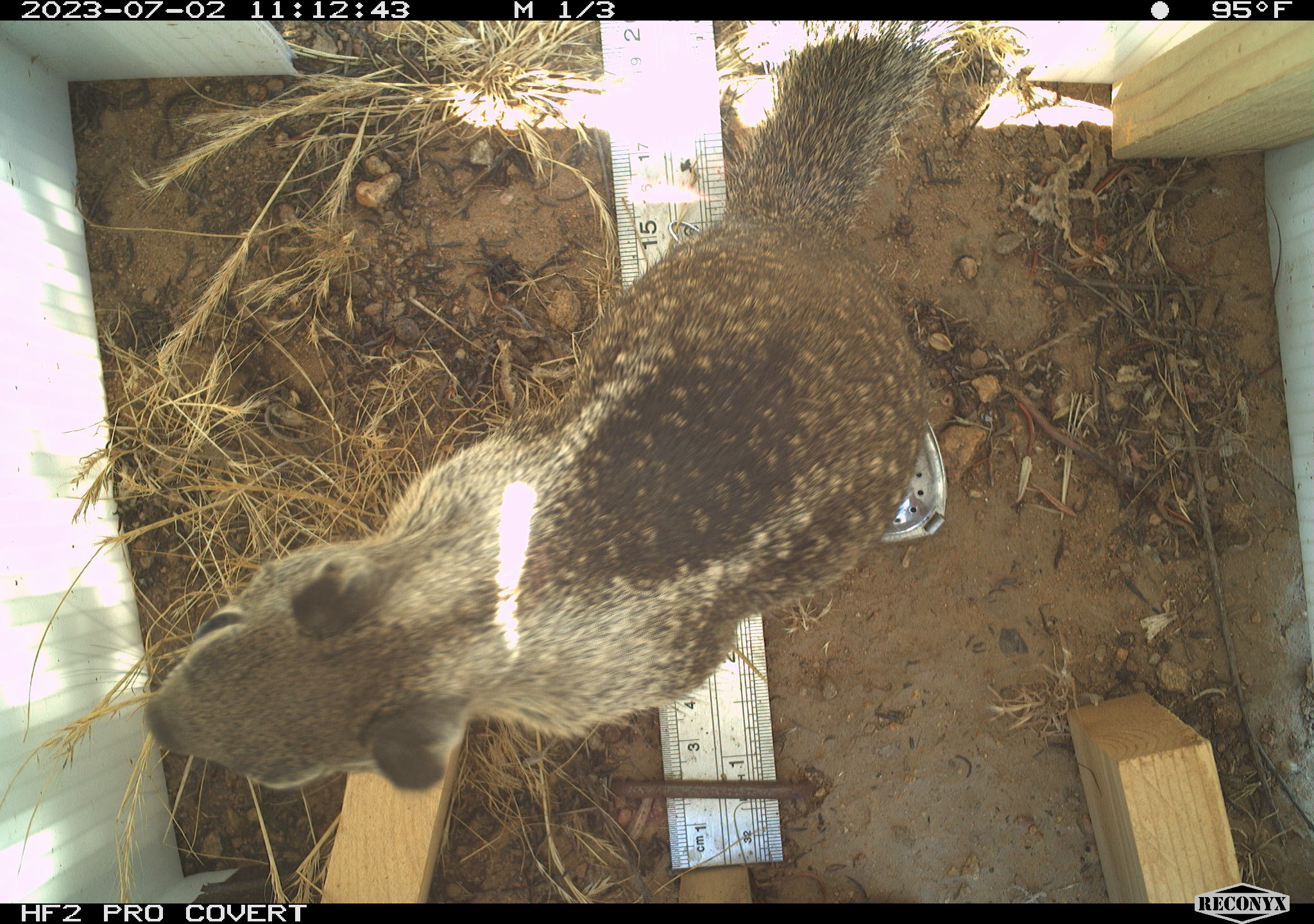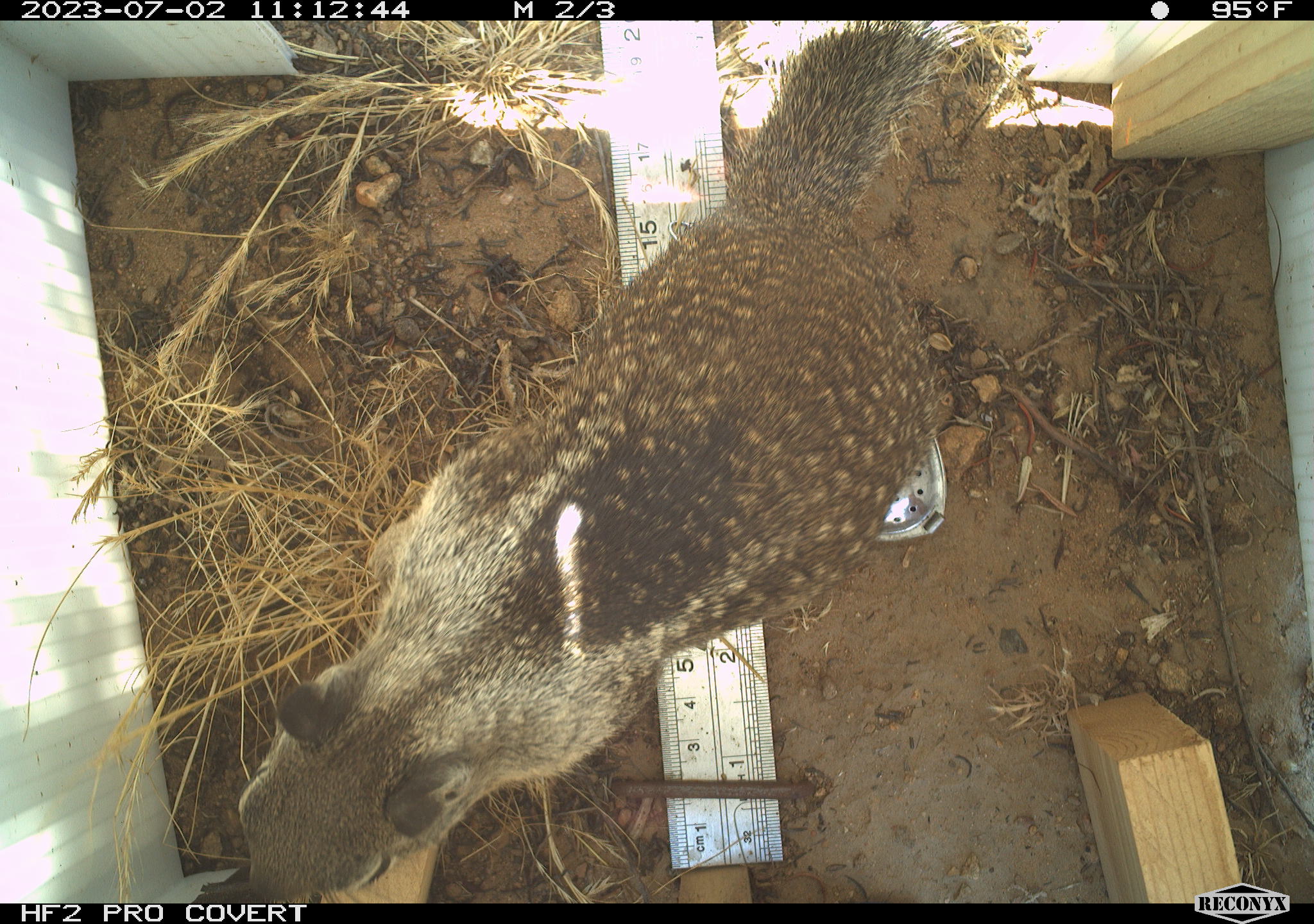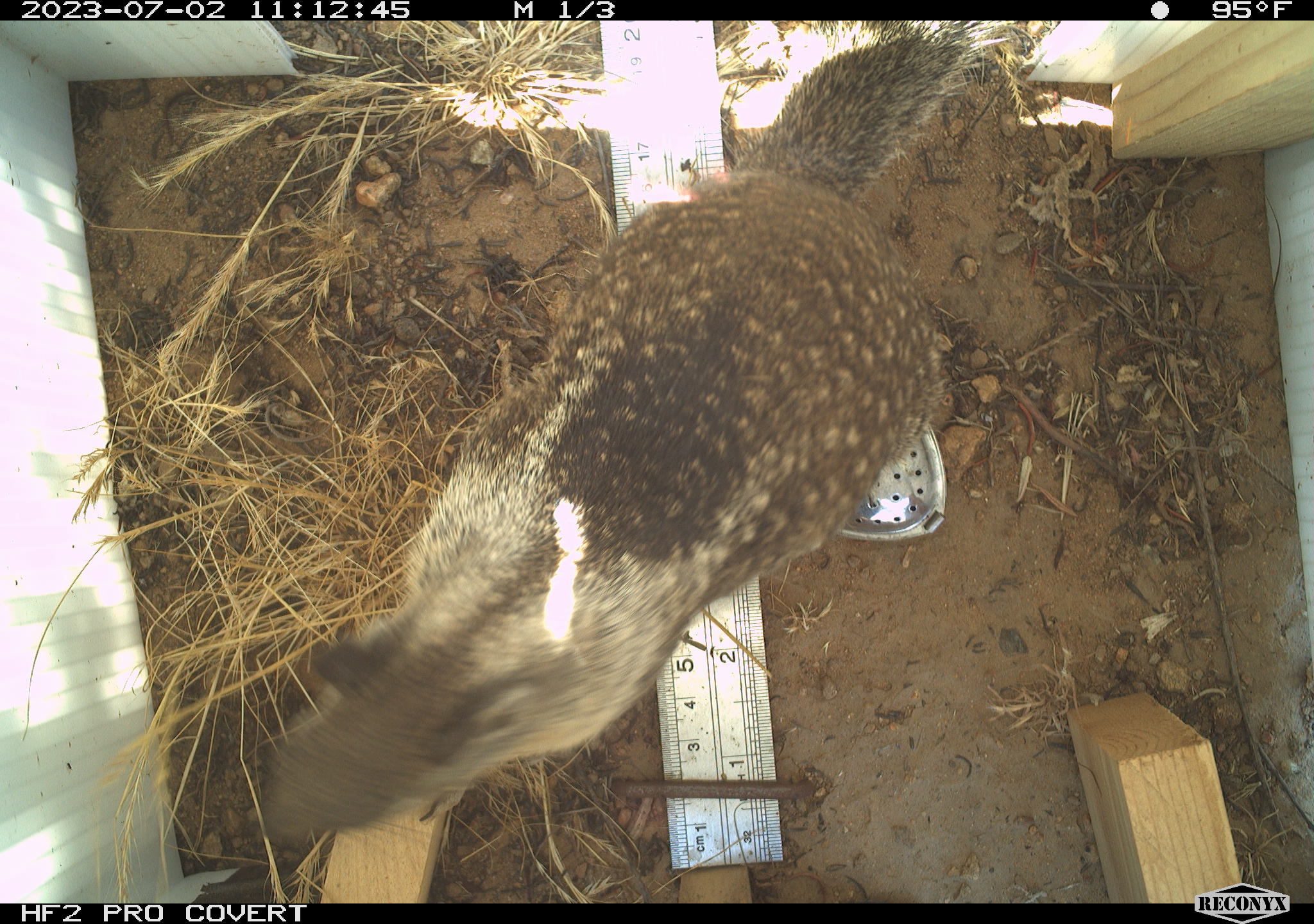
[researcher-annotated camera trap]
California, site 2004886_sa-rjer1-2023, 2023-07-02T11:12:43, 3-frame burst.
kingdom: Animalia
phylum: Chordata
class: Mammalia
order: Rodentia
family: Sciuridae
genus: Otospermophilus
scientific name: Otospermophilus beecheyi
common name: california ground squirrel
California ground squirrel (Otospermophilus beecheyi).